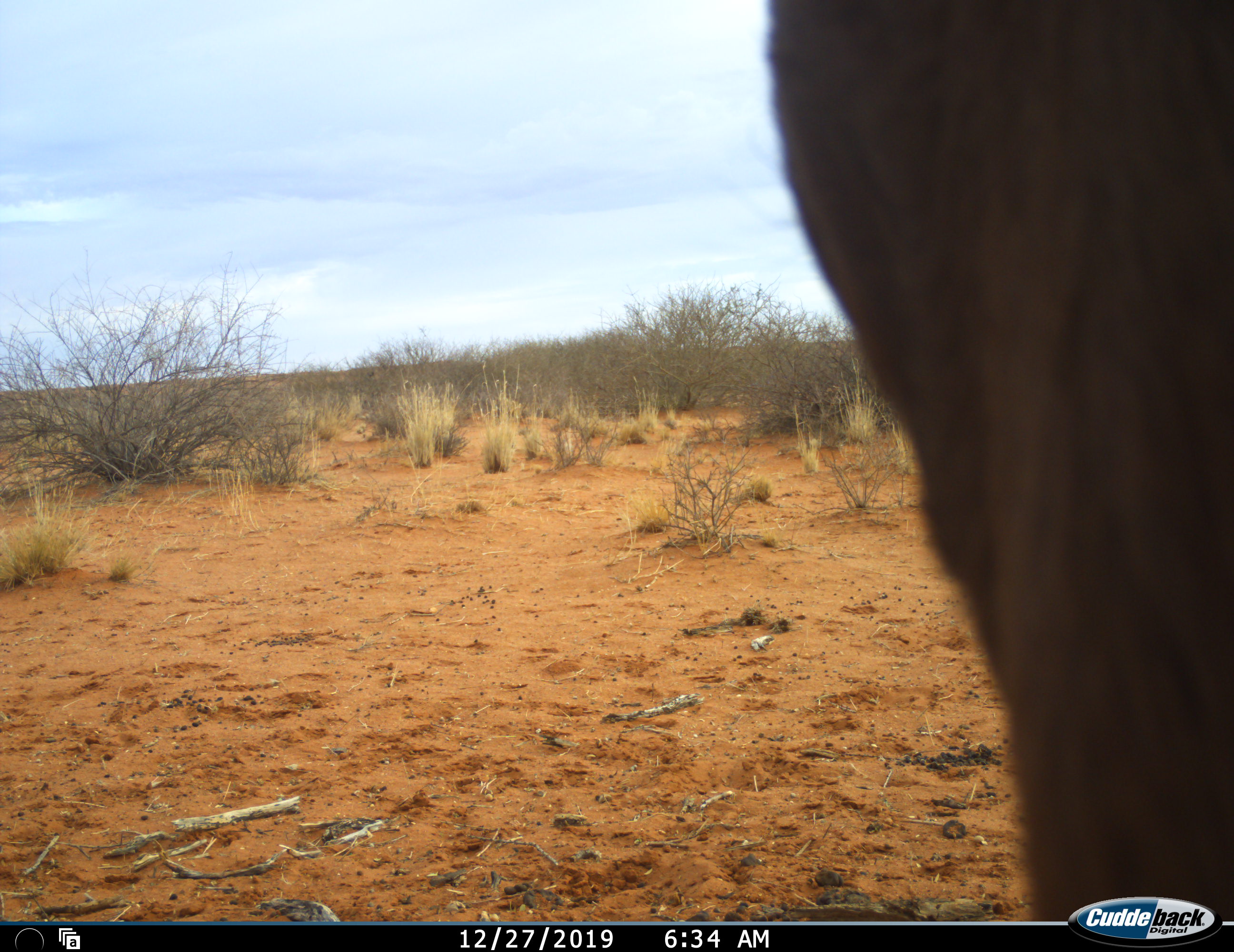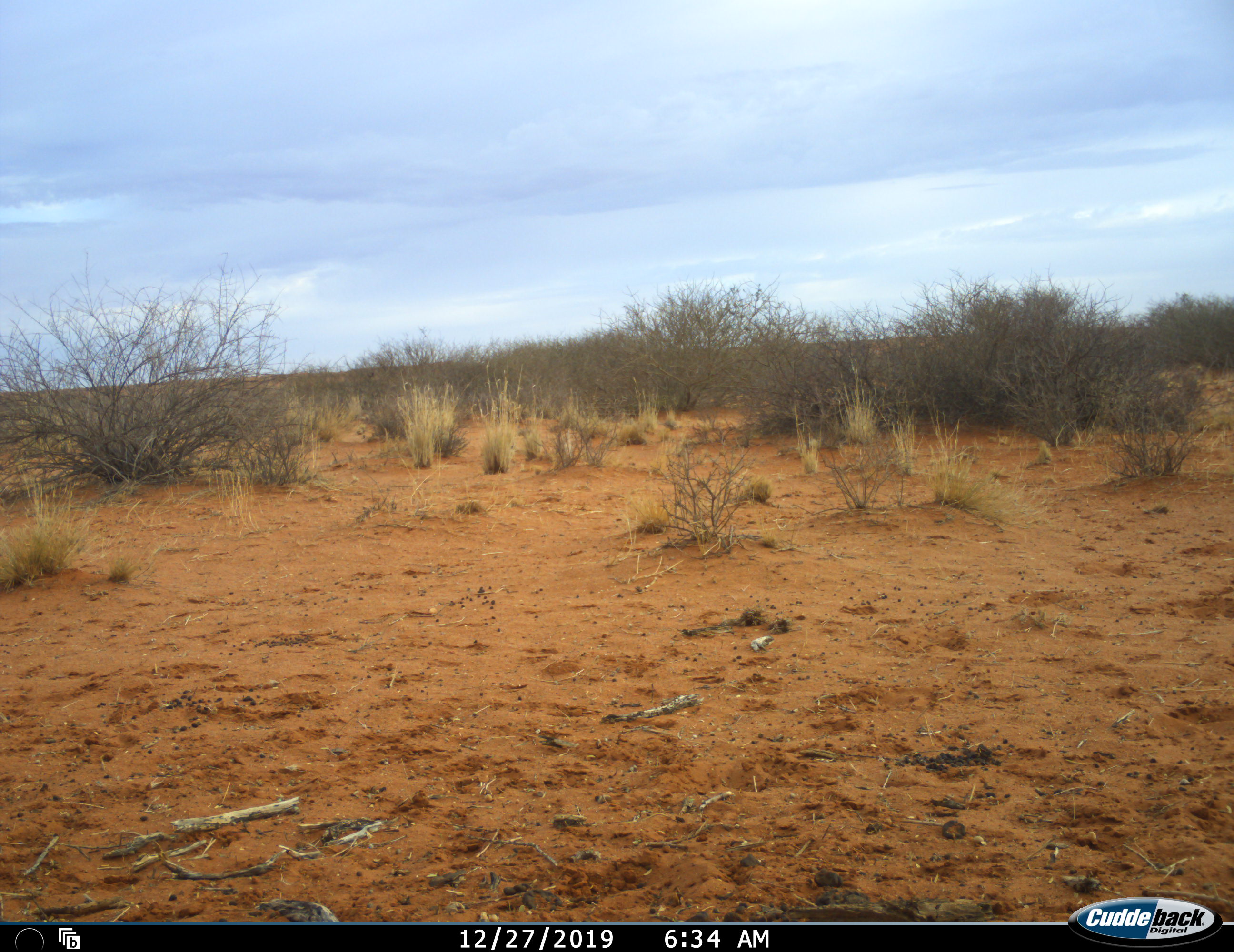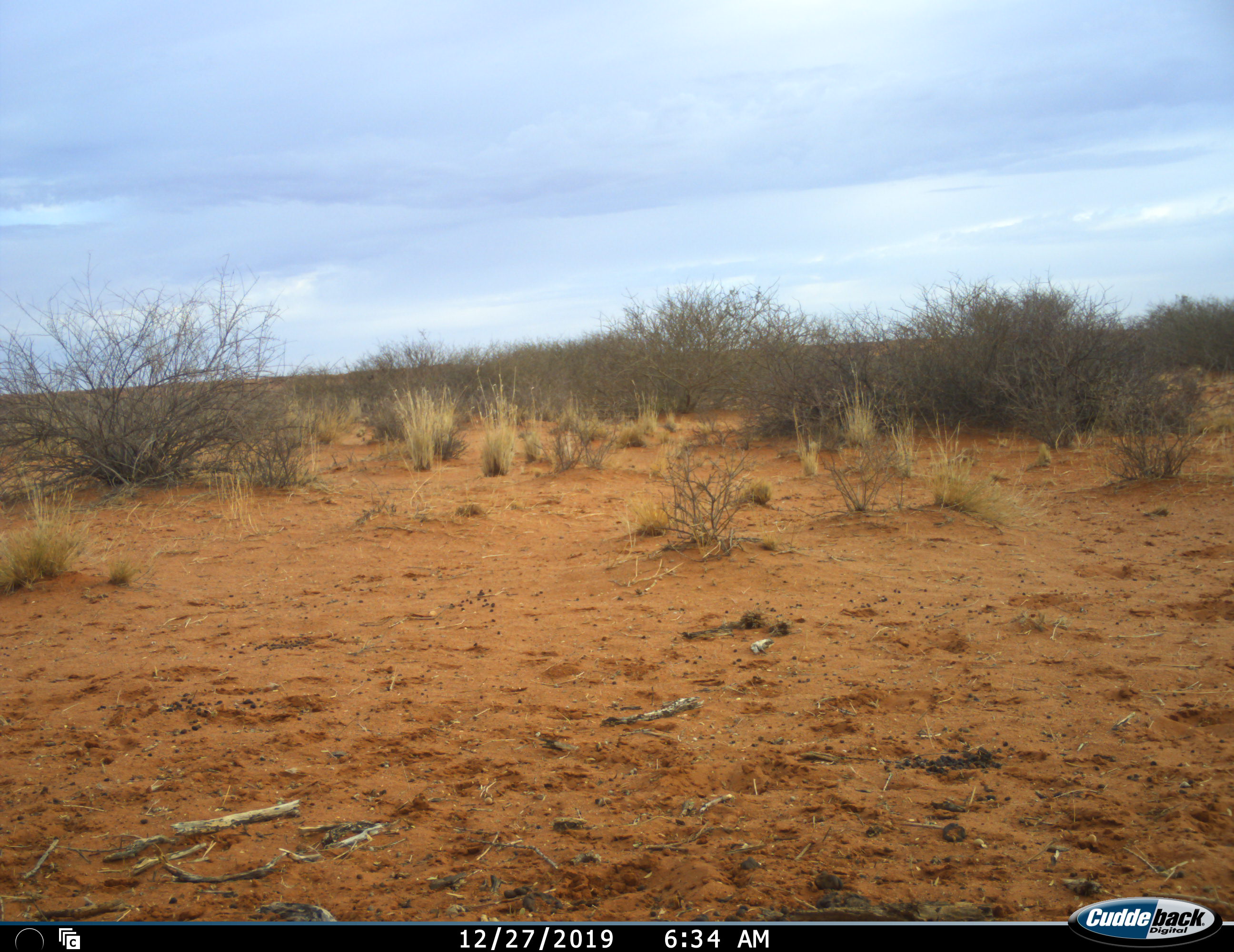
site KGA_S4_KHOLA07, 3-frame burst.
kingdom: Animalia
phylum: Chordata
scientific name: Vertebrata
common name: domestic animal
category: domesticanimal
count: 1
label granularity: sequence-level